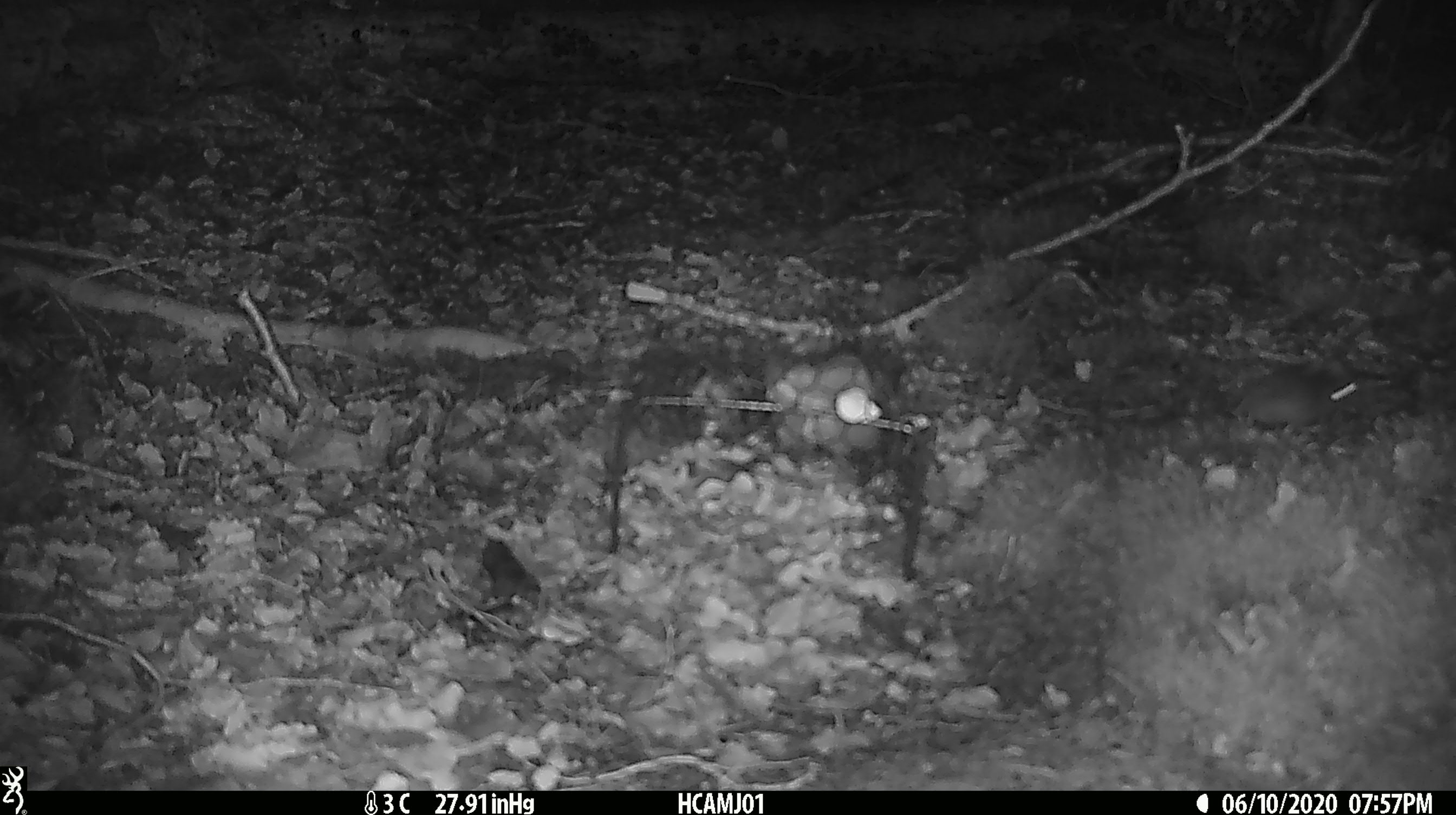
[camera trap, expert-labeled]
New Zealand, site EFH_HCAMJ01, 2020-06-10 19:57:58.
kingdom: Animalia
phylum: Chordata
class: Mammalia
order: Rodentia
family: Muridae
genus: Mus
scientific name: Mus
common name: mouse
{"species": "mouse (Mus)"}